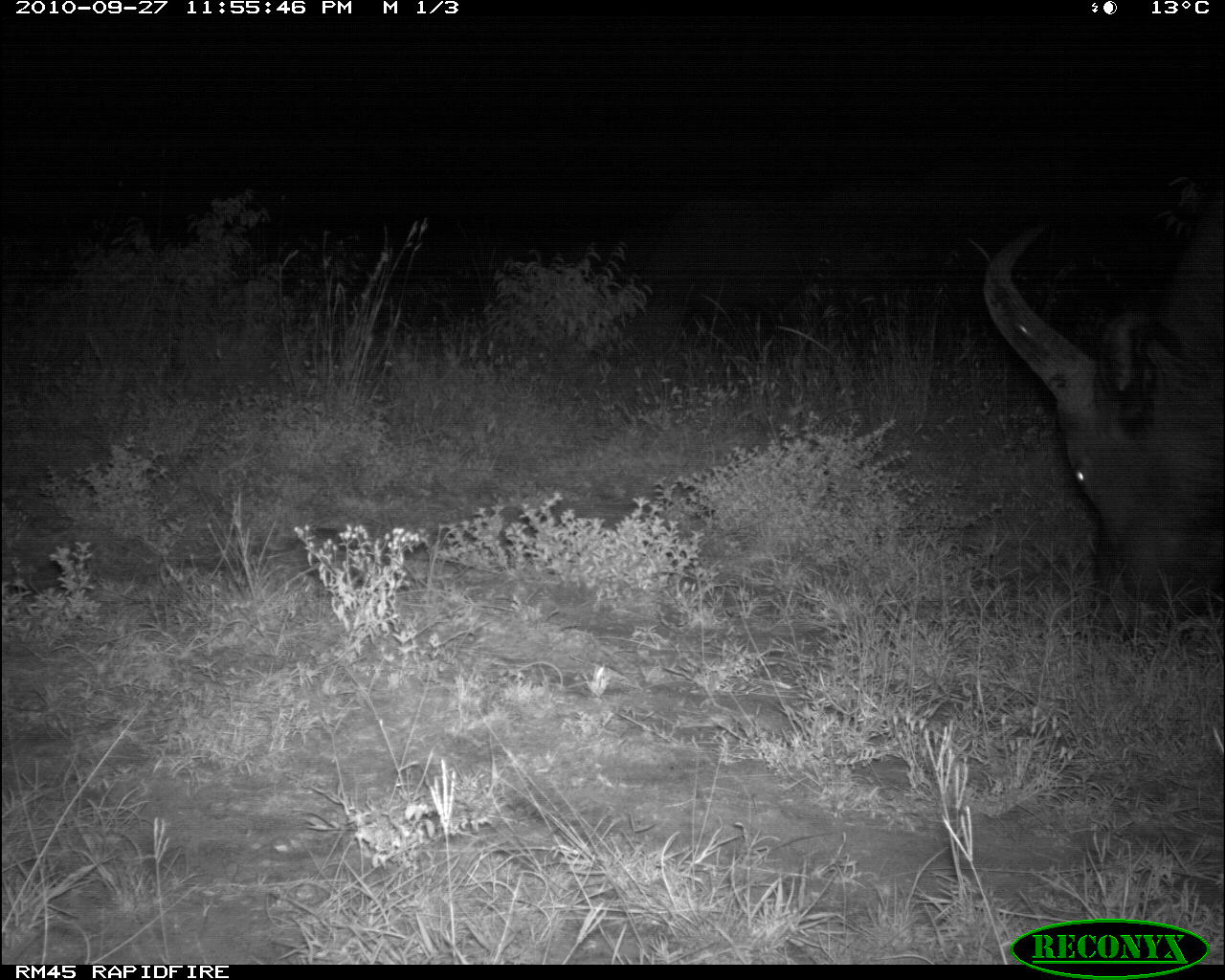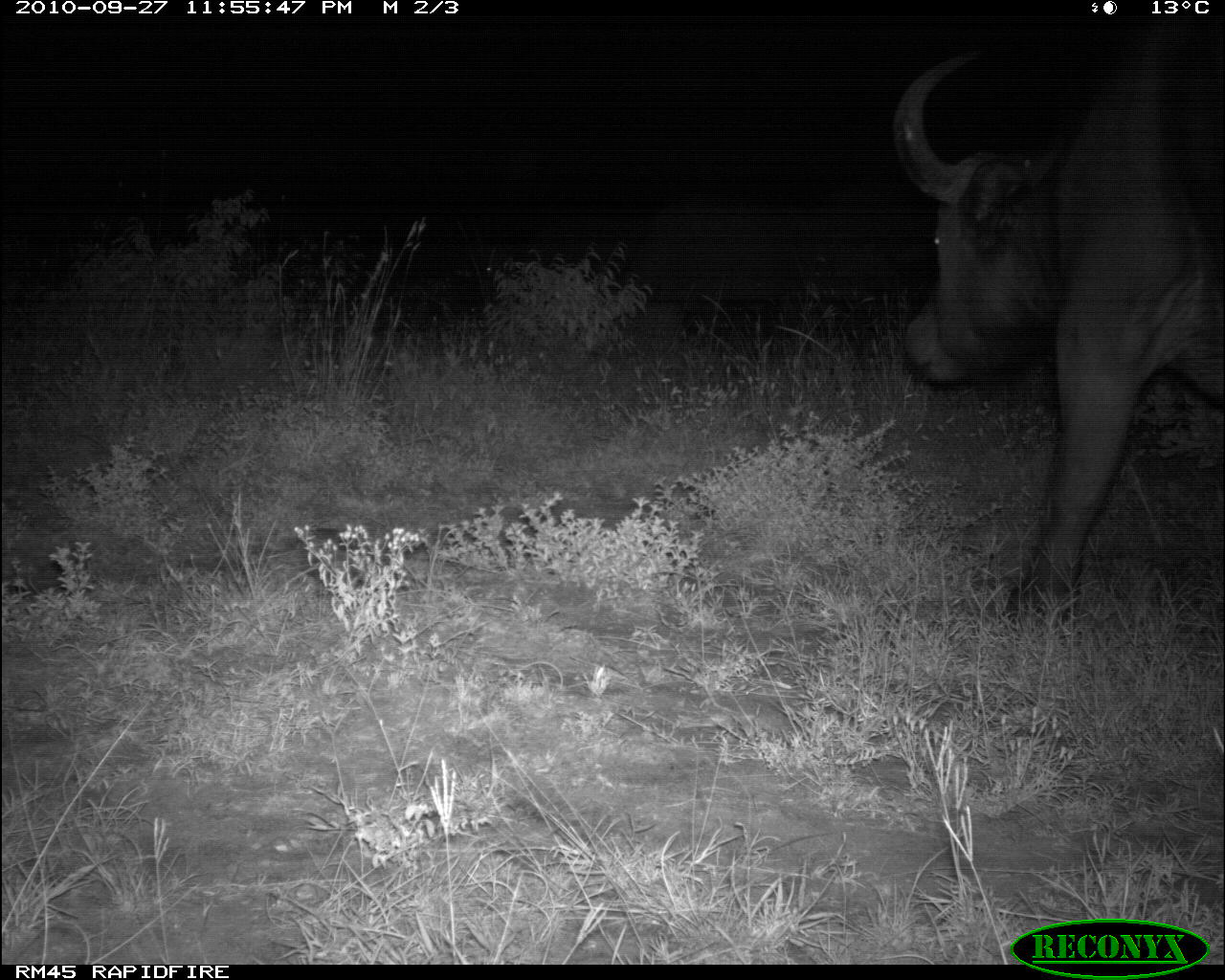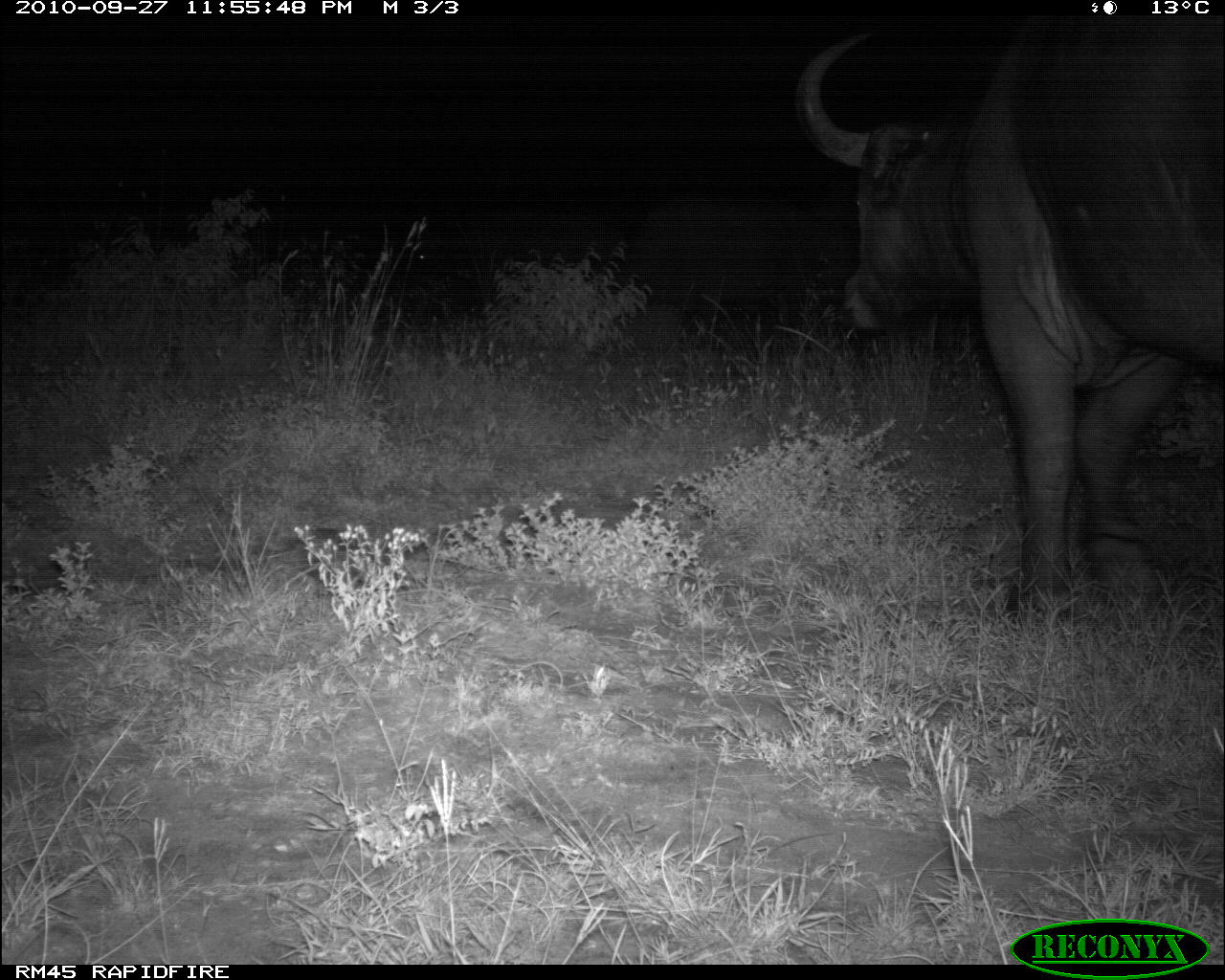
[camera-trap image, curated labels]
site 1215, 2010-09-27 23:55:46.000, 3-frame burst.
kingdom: Animalia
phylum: Chordata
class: Mammalia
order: Artiodactyla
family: Bovidae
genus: Syncerus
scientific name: Syncerus caffer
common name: african buffalo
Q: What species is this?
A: Syncerus caffer (african buffalo).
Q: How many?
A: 1.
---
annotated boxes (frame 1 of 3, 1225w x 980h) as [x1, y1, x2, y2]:
syncerus caffer: [981, 222, 1224, 641]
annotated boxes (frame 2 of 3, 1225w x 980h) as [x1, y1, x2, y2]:
syncerus caffer: [890, 16, 1224, 634]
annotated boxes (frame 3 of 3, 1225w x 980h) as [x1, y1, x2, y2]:
syncerus caffer: [794, 15, 1223, 622]